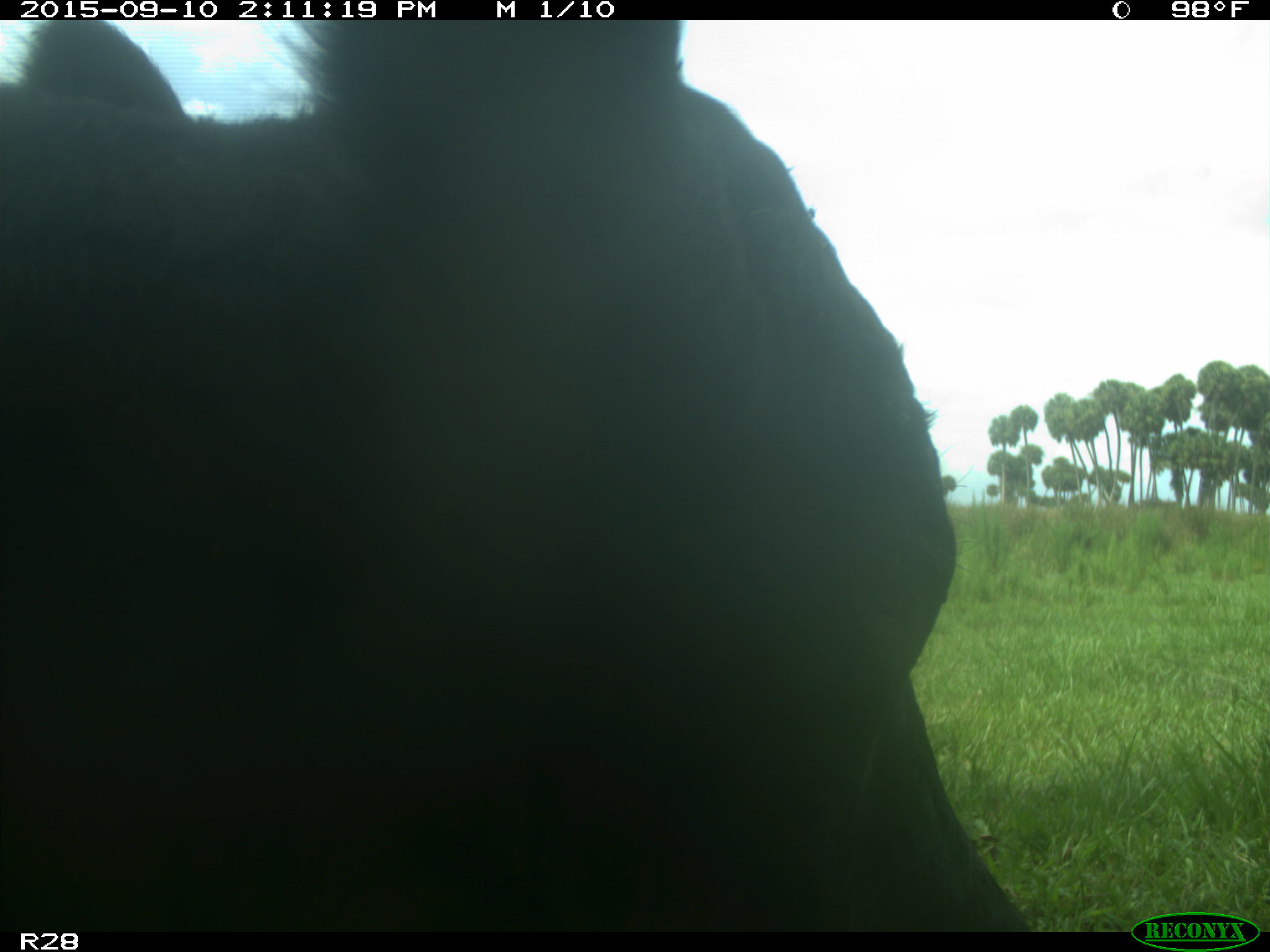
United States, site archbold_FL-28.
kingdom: Animalia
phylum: Chordata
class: Mammalia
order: Artiodactyla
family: Bovidae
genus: Bos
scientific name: Bos taurus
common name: domestic cow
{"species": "Bos taurus (domestic cow)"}